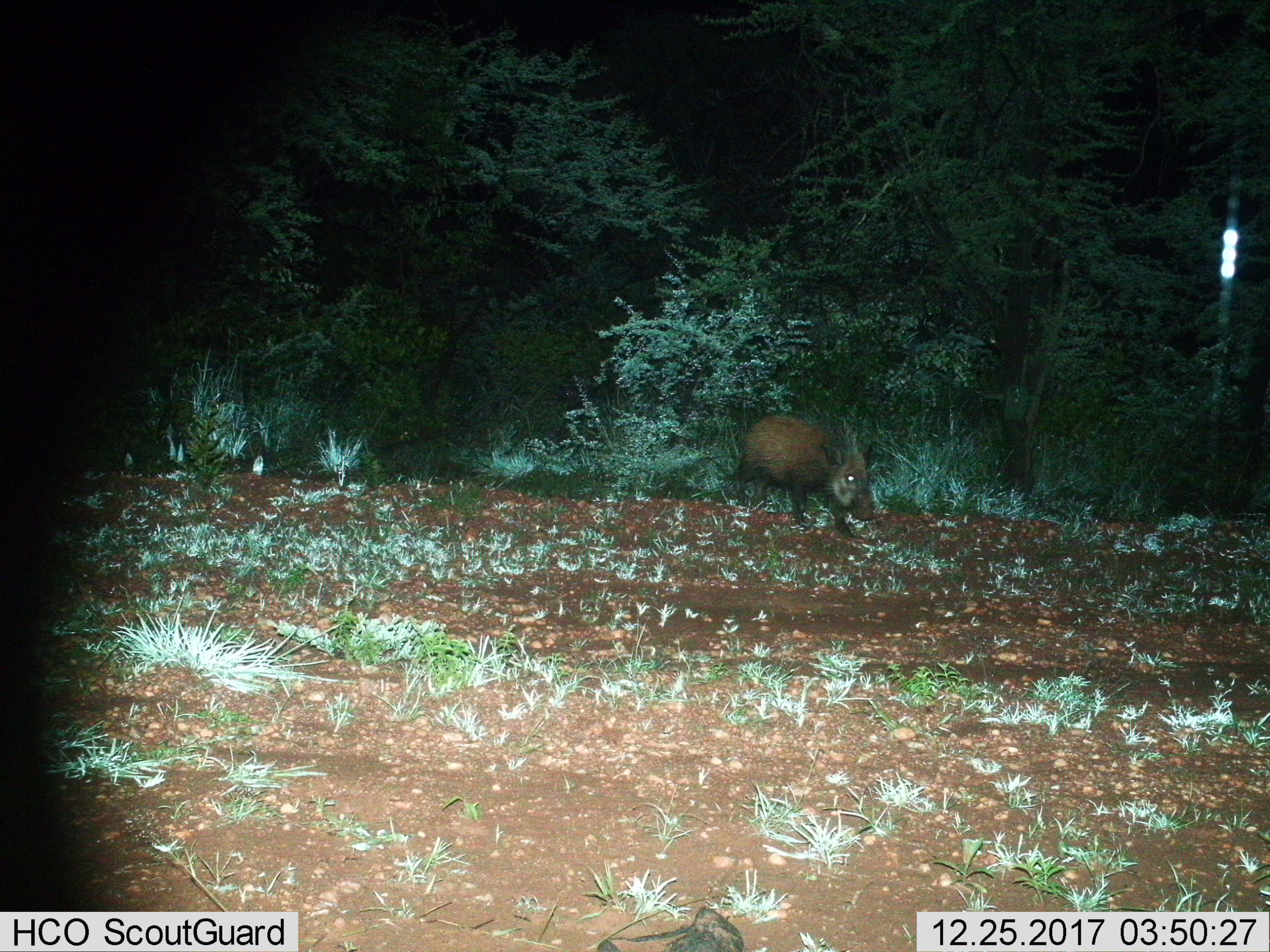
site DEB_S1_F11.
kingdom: Animalia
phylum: Chordata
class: Mammalia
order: Artiodactyla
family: Suidae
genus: Potamochoerus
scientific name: Potamochoerus larvatus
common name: bushpig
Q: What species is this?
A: Bushpig (Potamochoerus larvatus).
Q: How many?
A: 1.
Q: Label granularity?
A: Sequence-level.